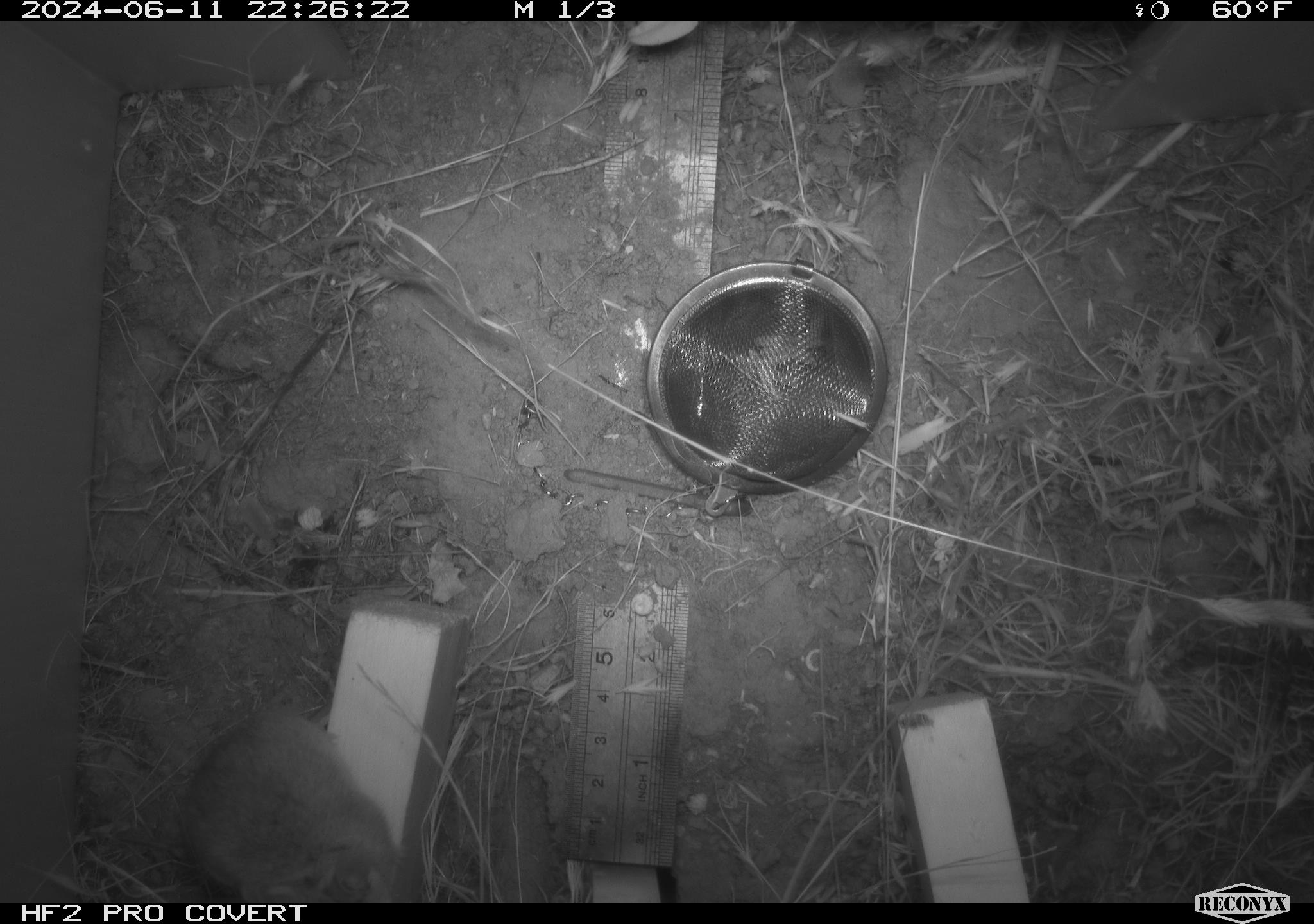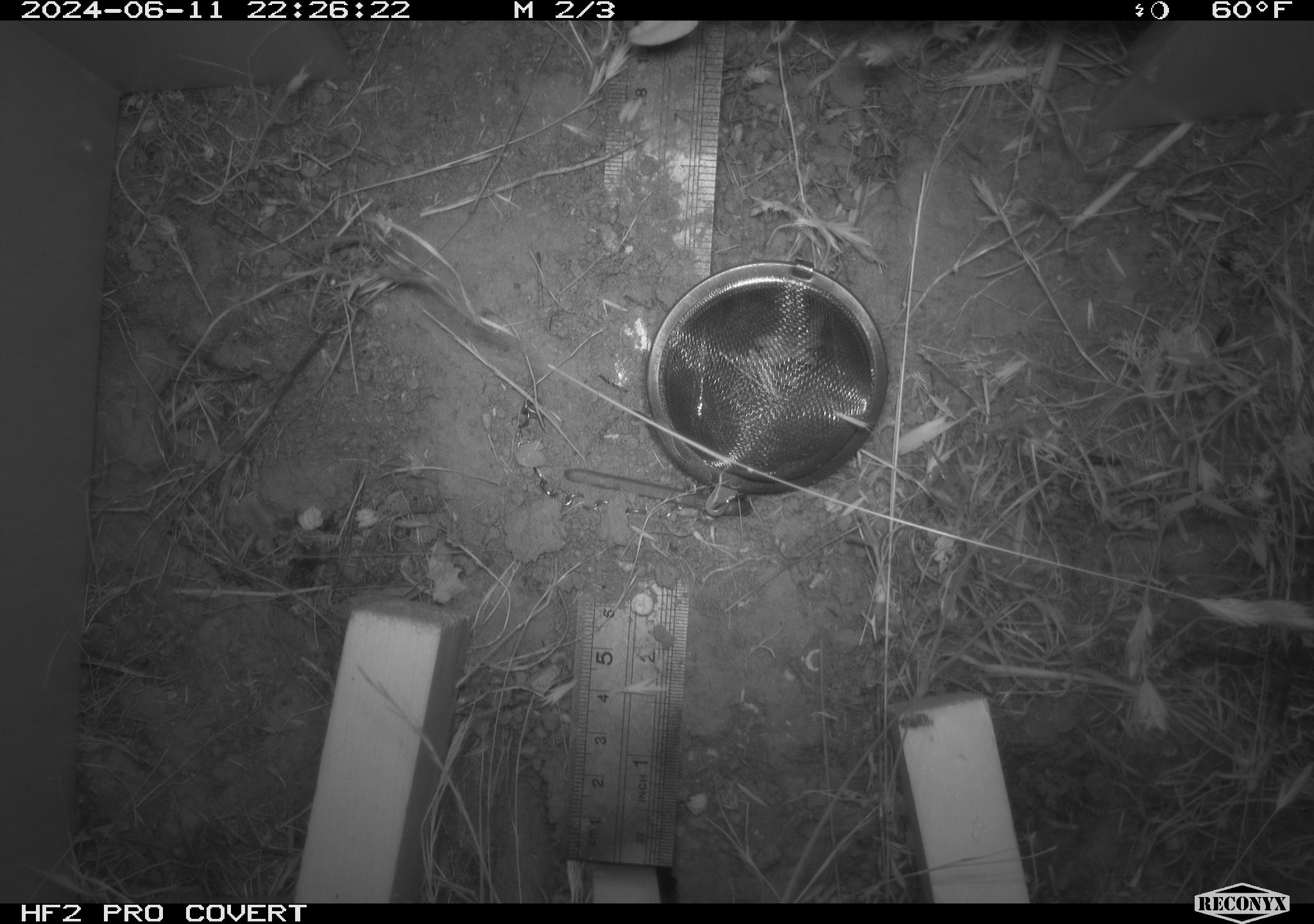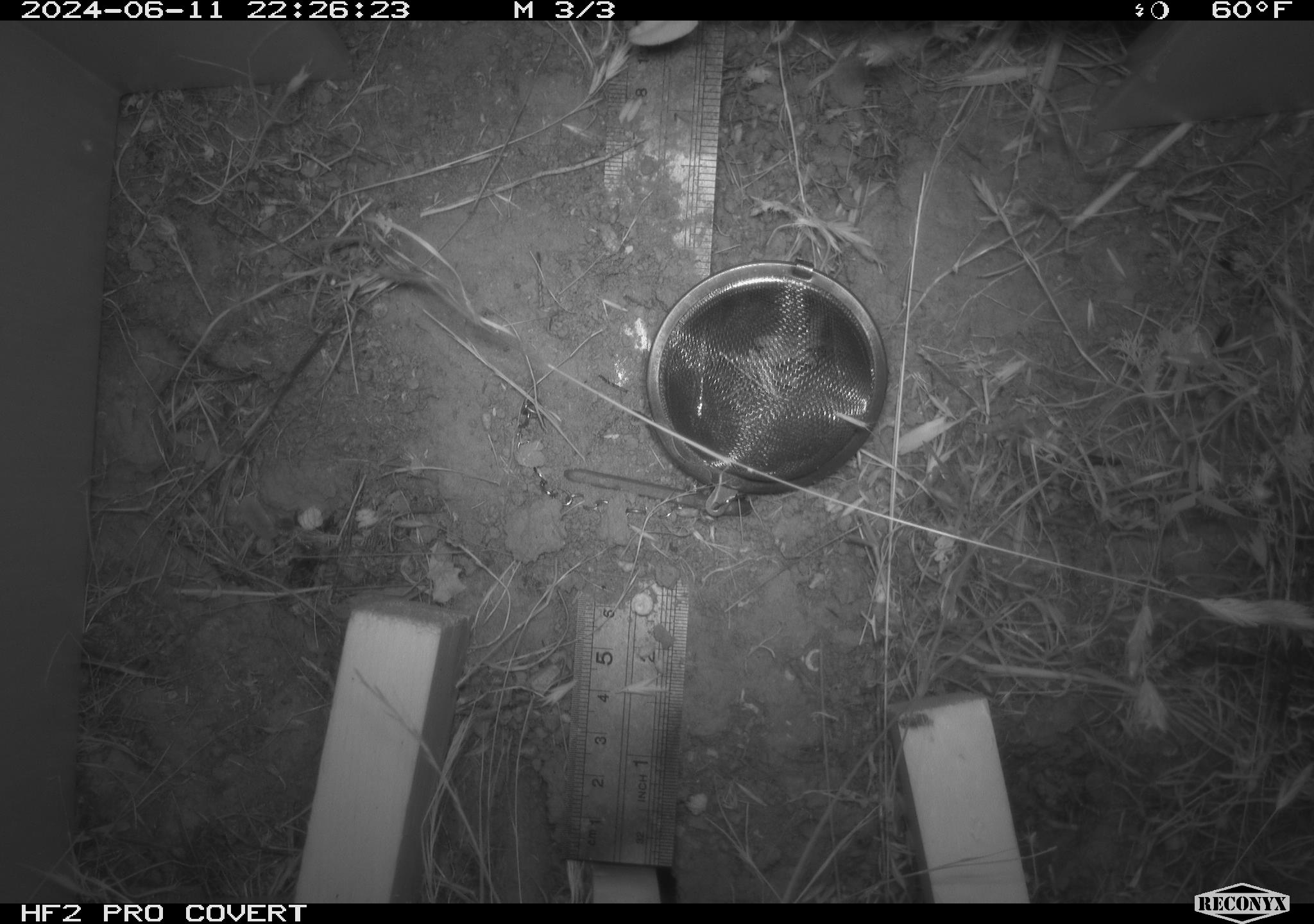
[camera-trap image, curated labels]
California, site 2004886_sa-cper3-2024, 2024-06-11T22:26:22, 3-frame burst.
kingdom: Animalia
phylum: Chordata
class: Mammalia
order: Rodentia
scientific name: Rodentia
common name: rodent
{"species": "rodent (Rodentia)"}